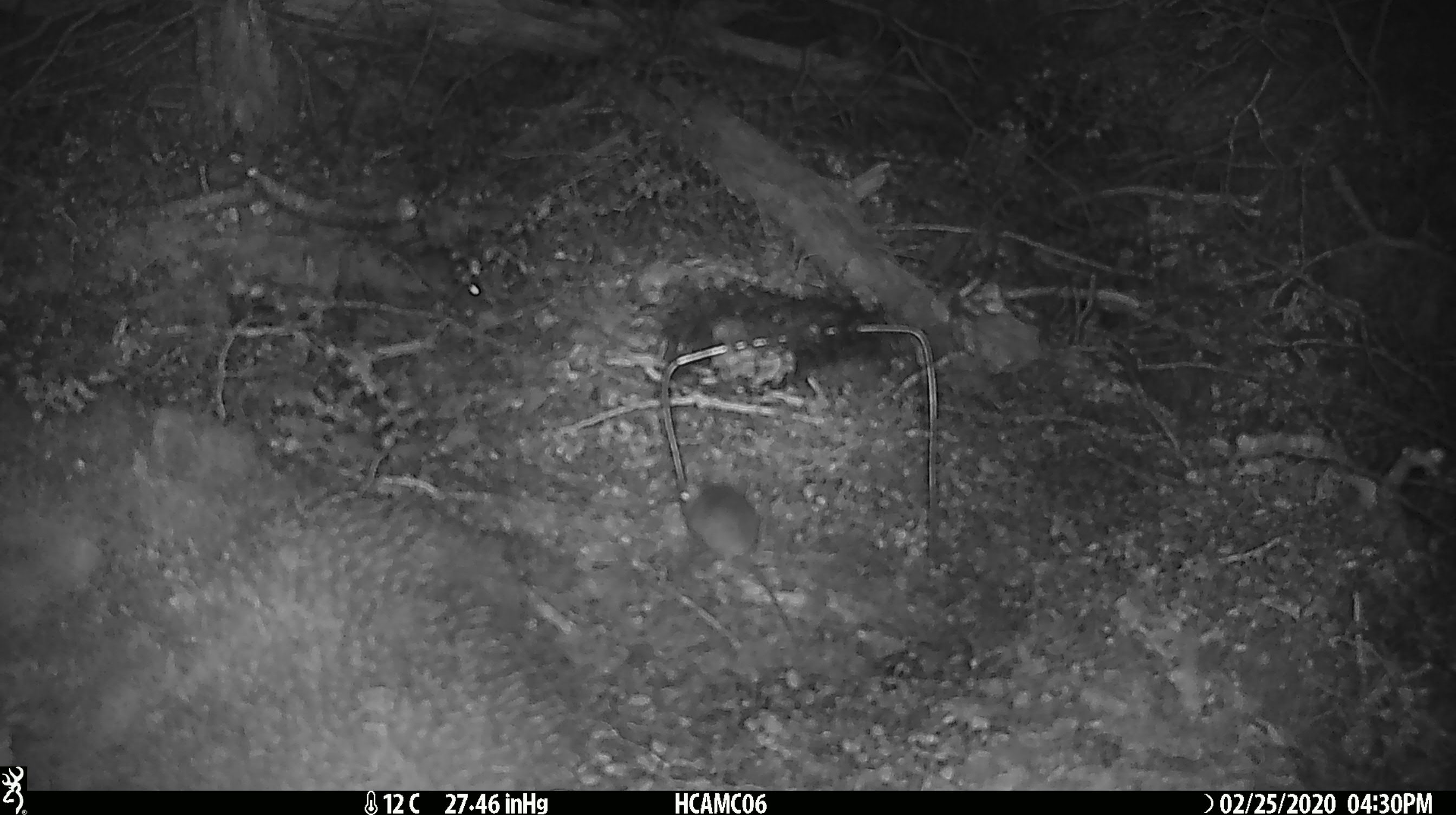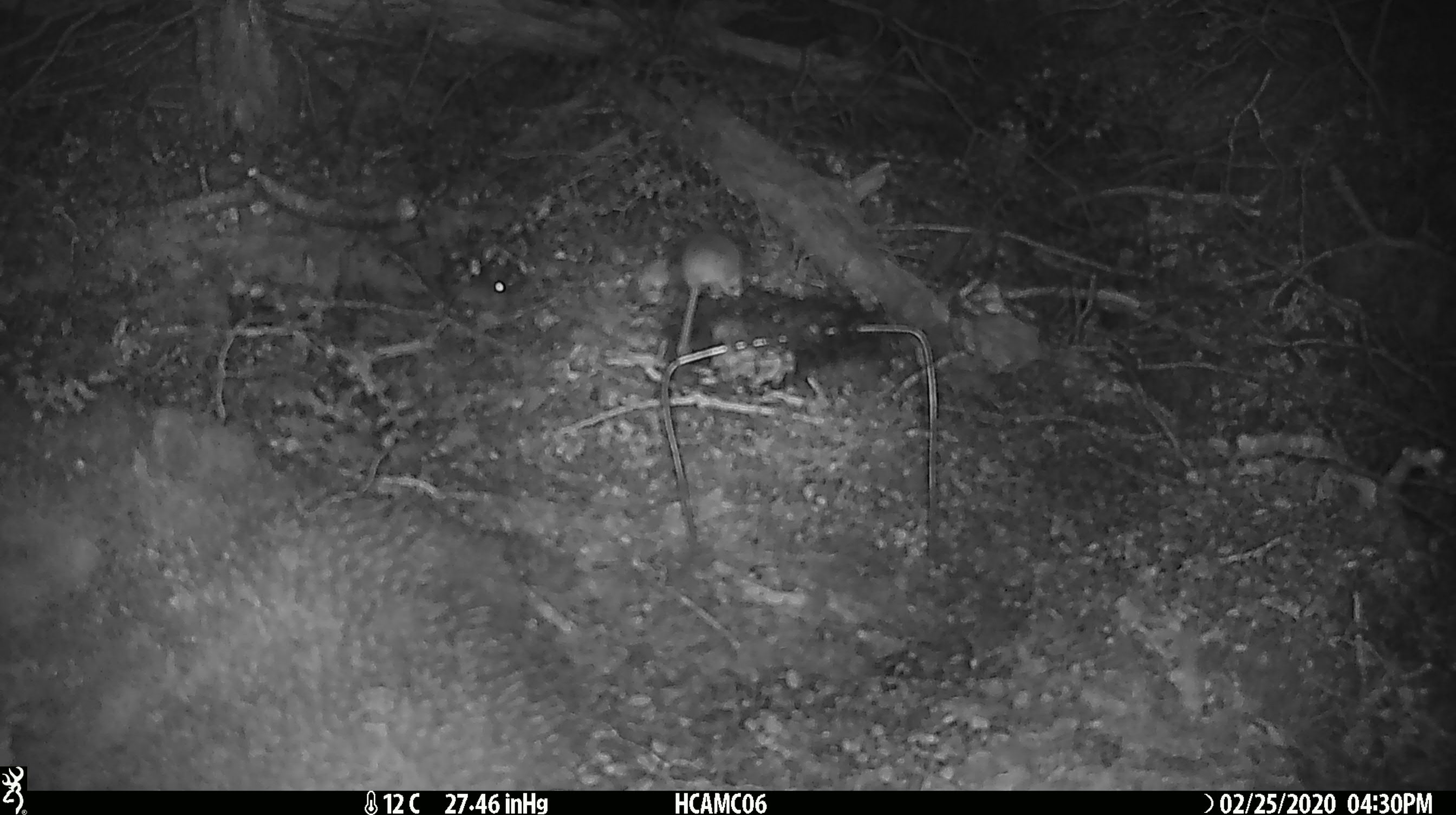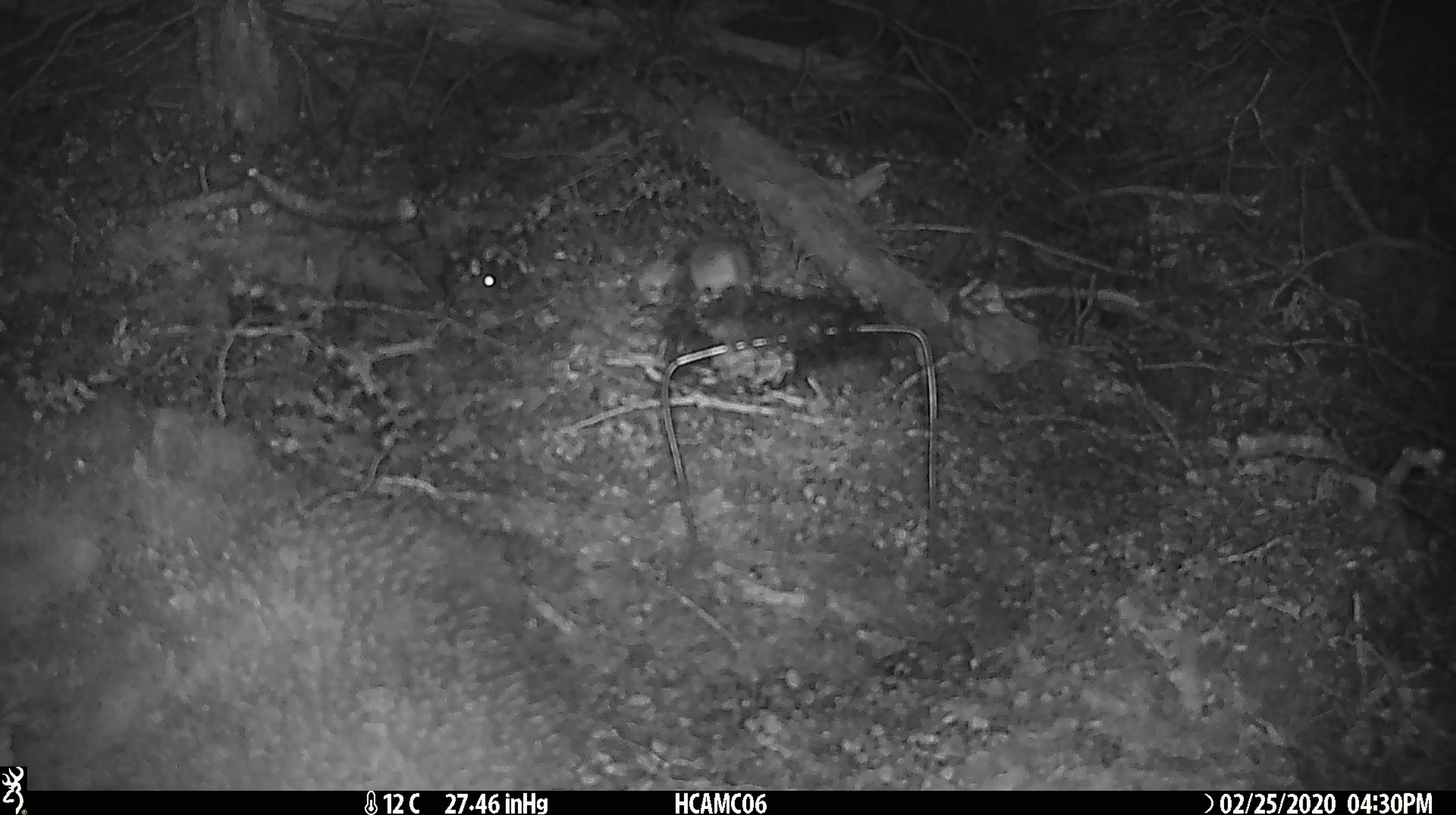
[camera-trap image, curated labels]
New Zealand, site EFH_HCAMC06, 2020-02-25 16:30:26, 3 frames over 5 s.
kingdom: Animalia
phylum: Chordata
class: Mammalia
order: Rodentia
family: Muridae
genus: Mus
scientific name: Mus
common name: mouse